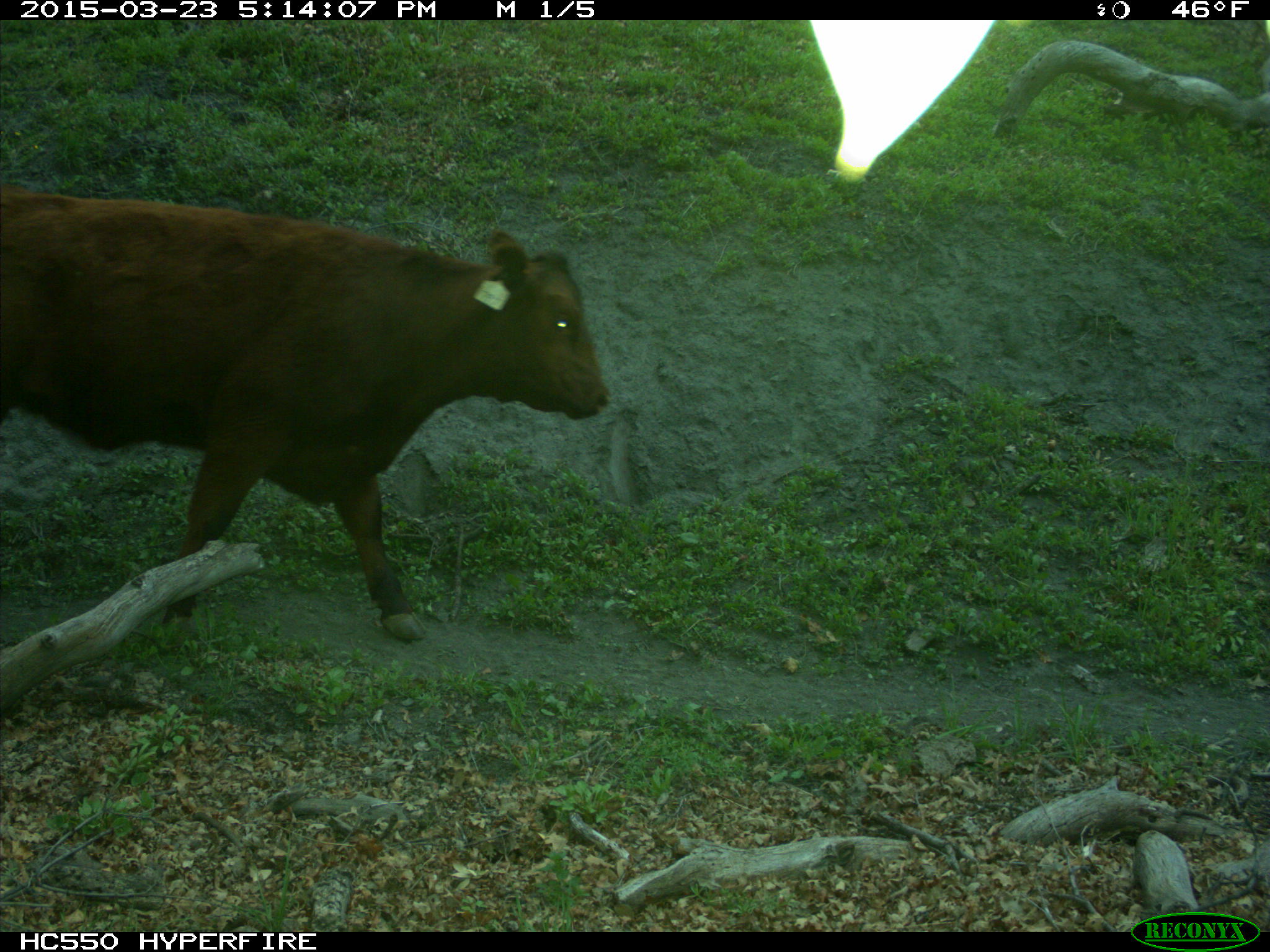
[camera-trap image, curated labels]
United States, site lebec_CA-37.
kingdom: Animalia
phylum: Chordata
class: Mammalia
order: Artiodactyla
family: Bovidae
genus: Bos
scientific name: Bos taurus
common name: domestic cow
Bos taurus (domestic cow).